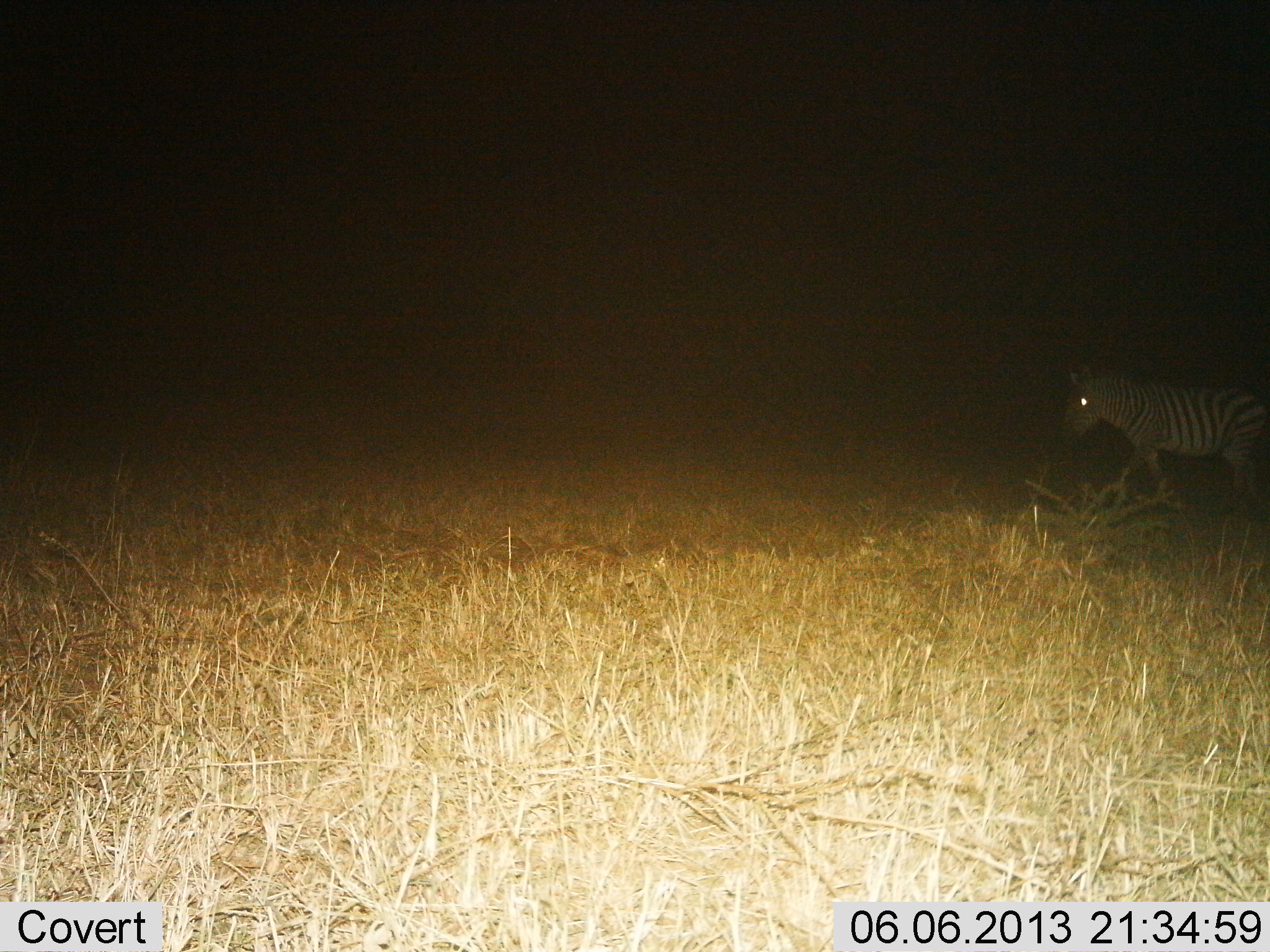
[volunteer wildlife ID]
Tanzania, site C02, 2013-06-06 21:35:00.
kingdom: Animalia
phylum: Chordata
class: Mammalia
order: Perissodactyla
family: Equidae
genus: Equus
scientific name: Equus quagga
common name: plains zebra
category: zebra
Zebra (plains zebra) (Equus quagga), count 1. Behavior (volunteer vote fractions): standing 10%, resting 0%, moving 90%, interacting 0%. Young present (vote fraction): 0%. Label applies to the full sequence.